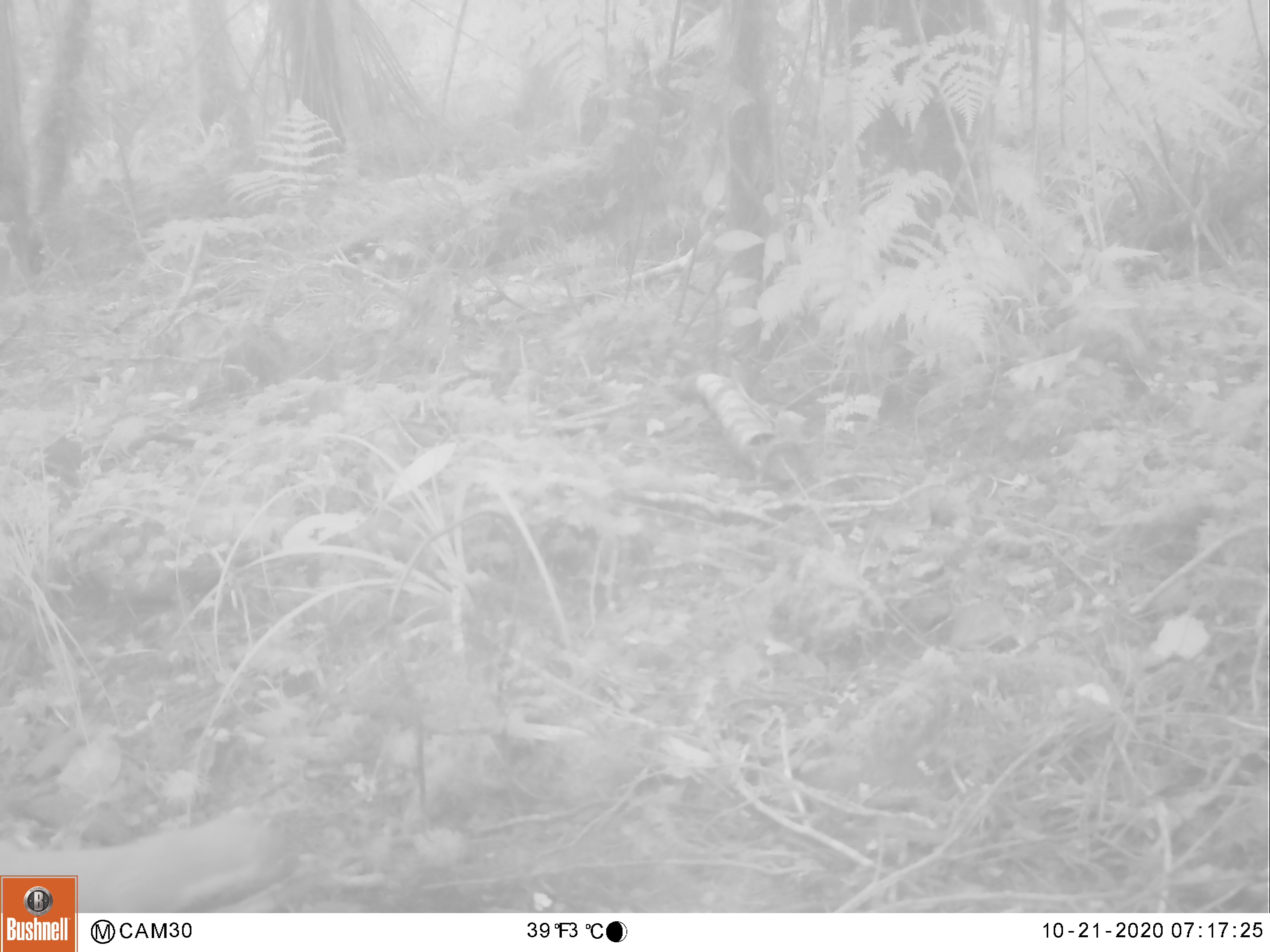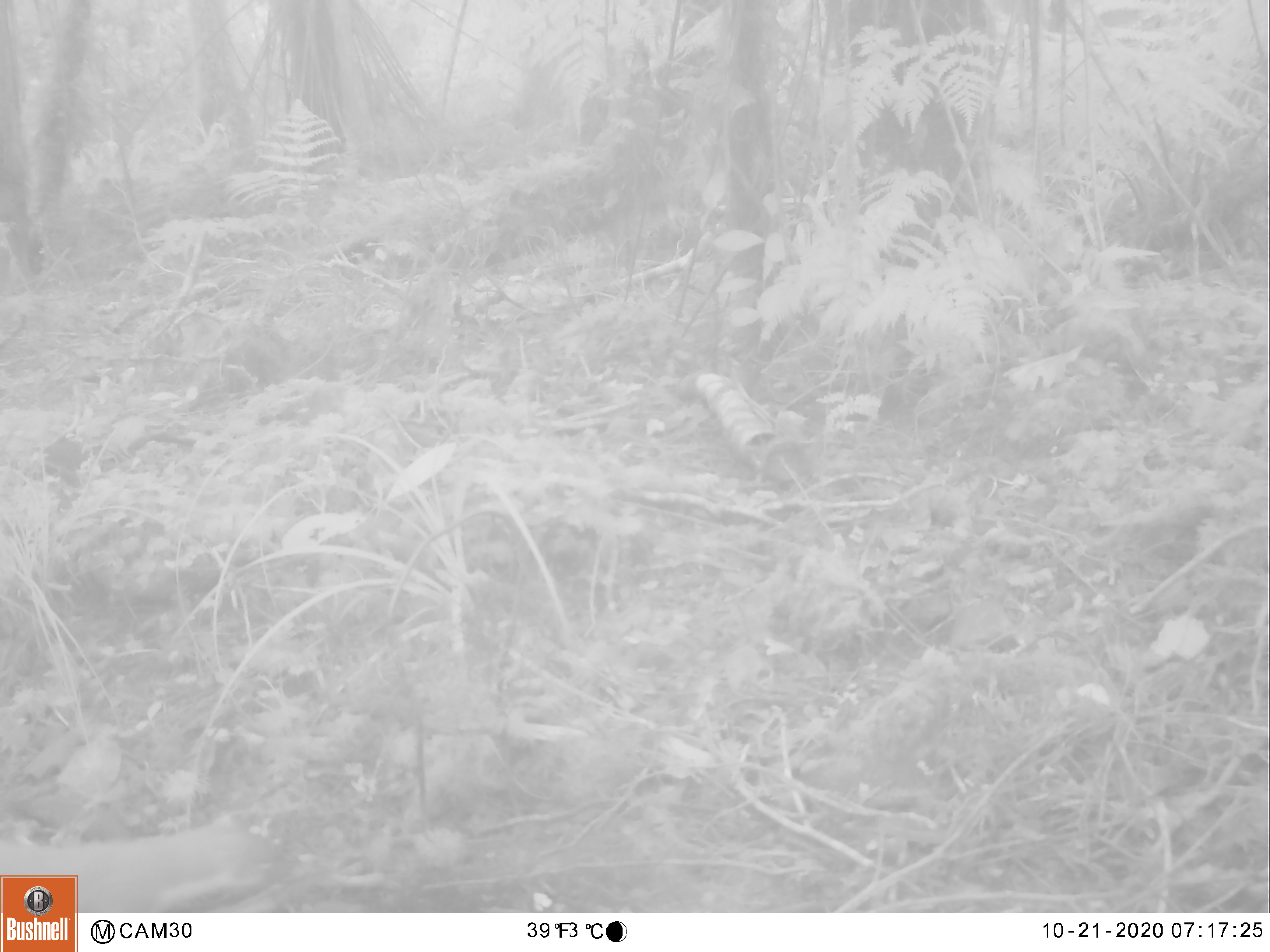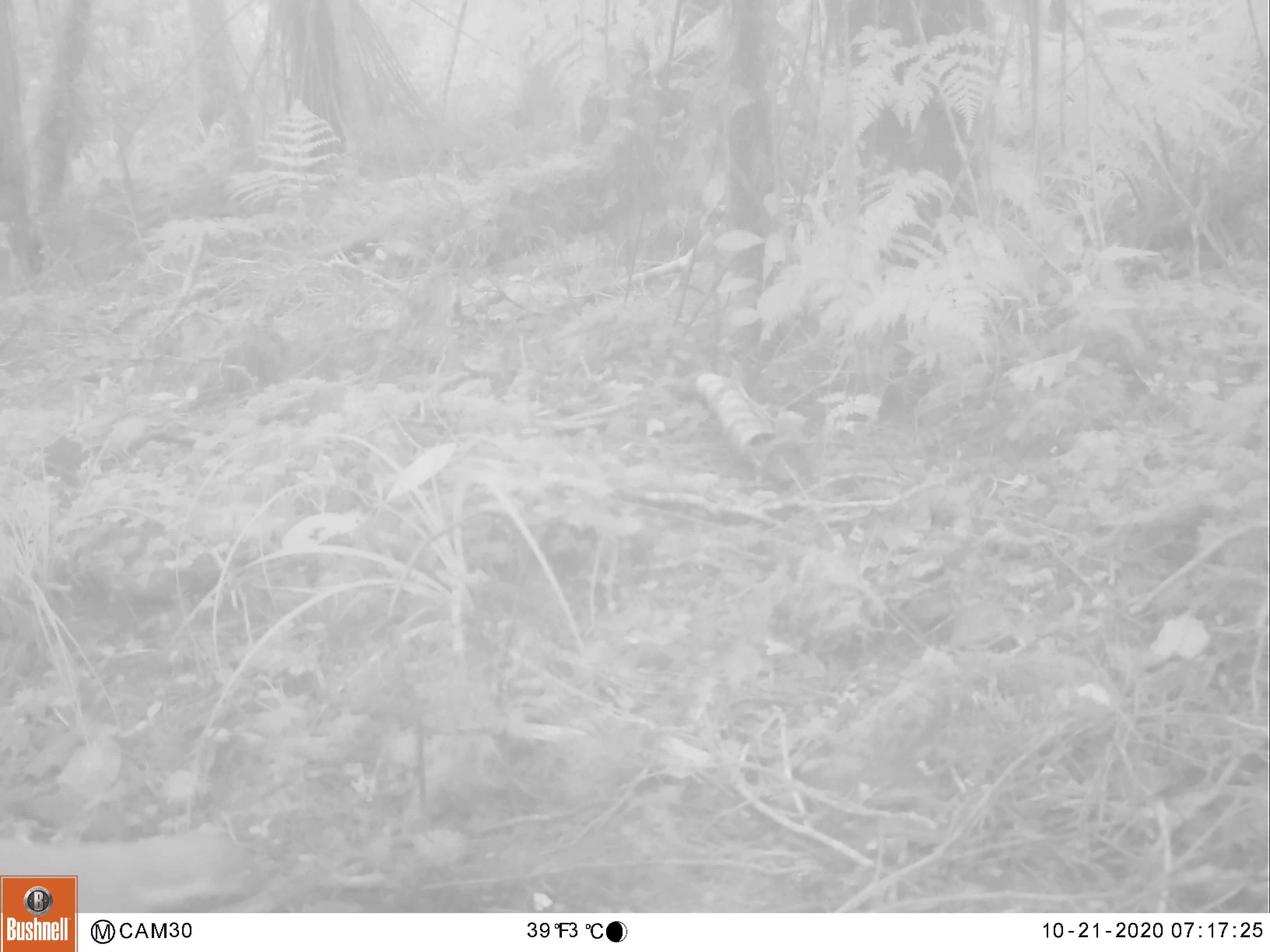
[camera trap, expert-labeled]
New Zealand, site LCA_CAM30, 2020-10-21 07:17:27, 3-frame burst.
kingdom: Animalia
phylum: Chordata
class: Mammalia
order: Carnivora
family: Mustelidae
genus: Mustela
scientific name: Mustela erminea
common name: stoat